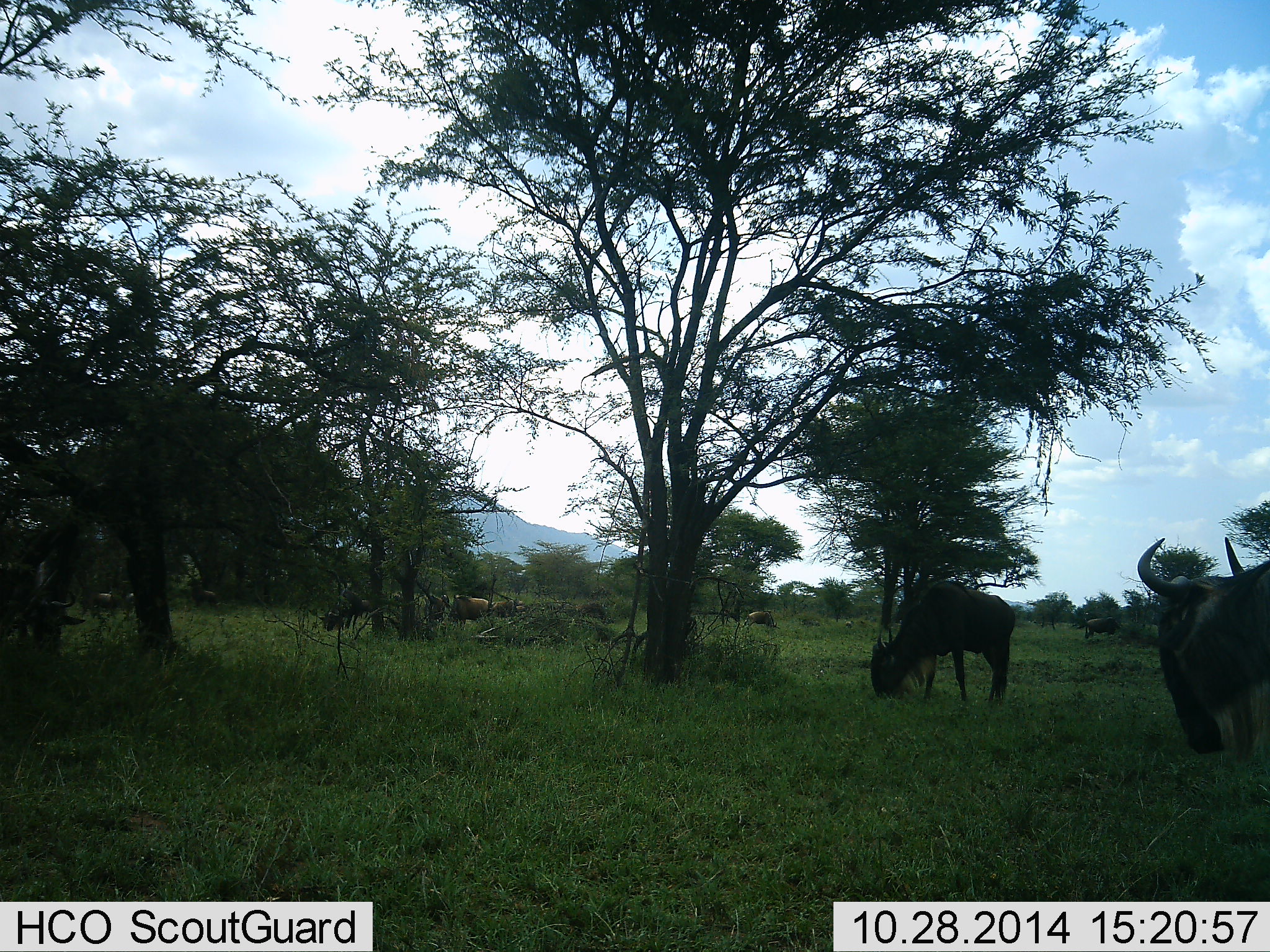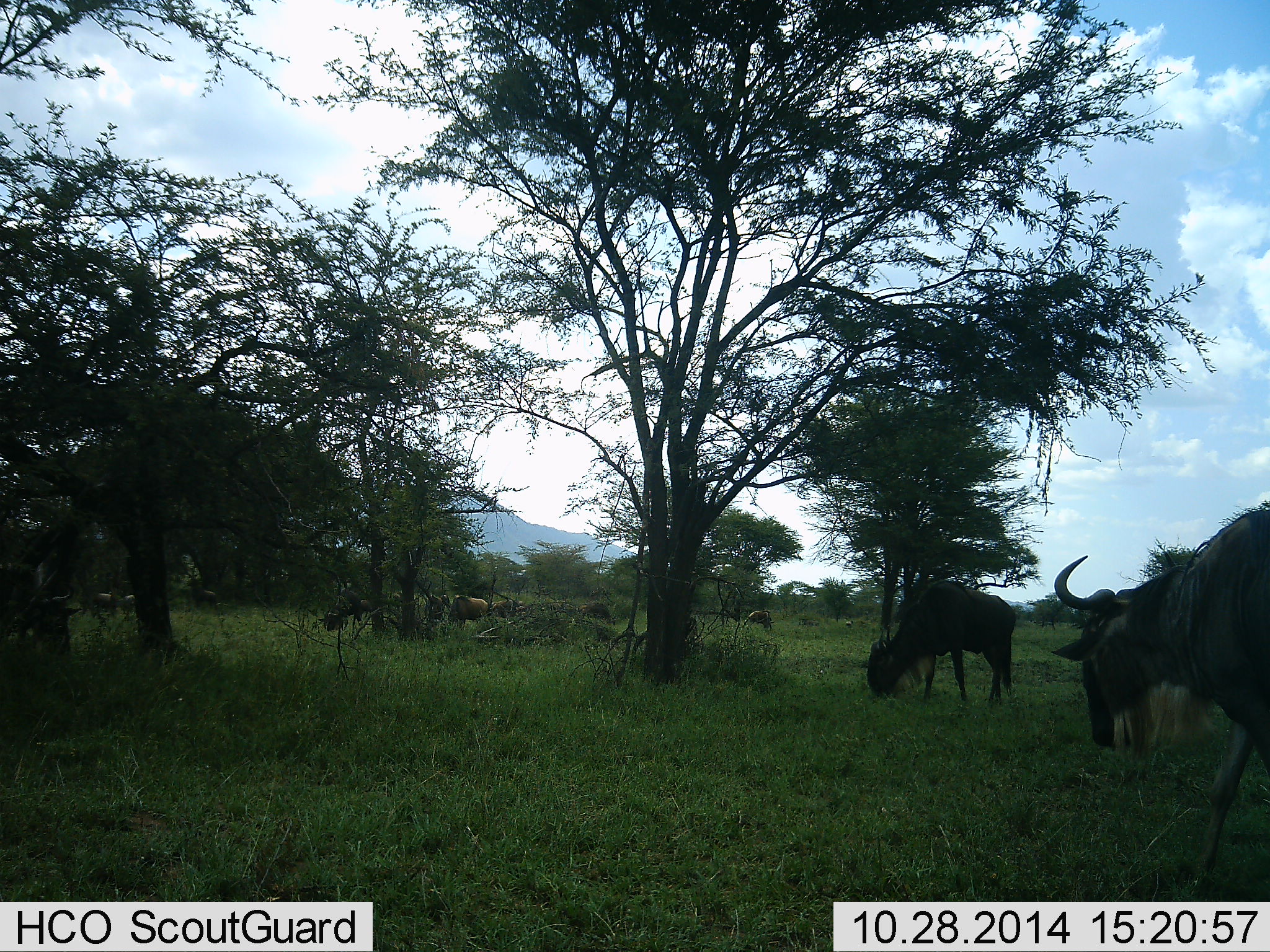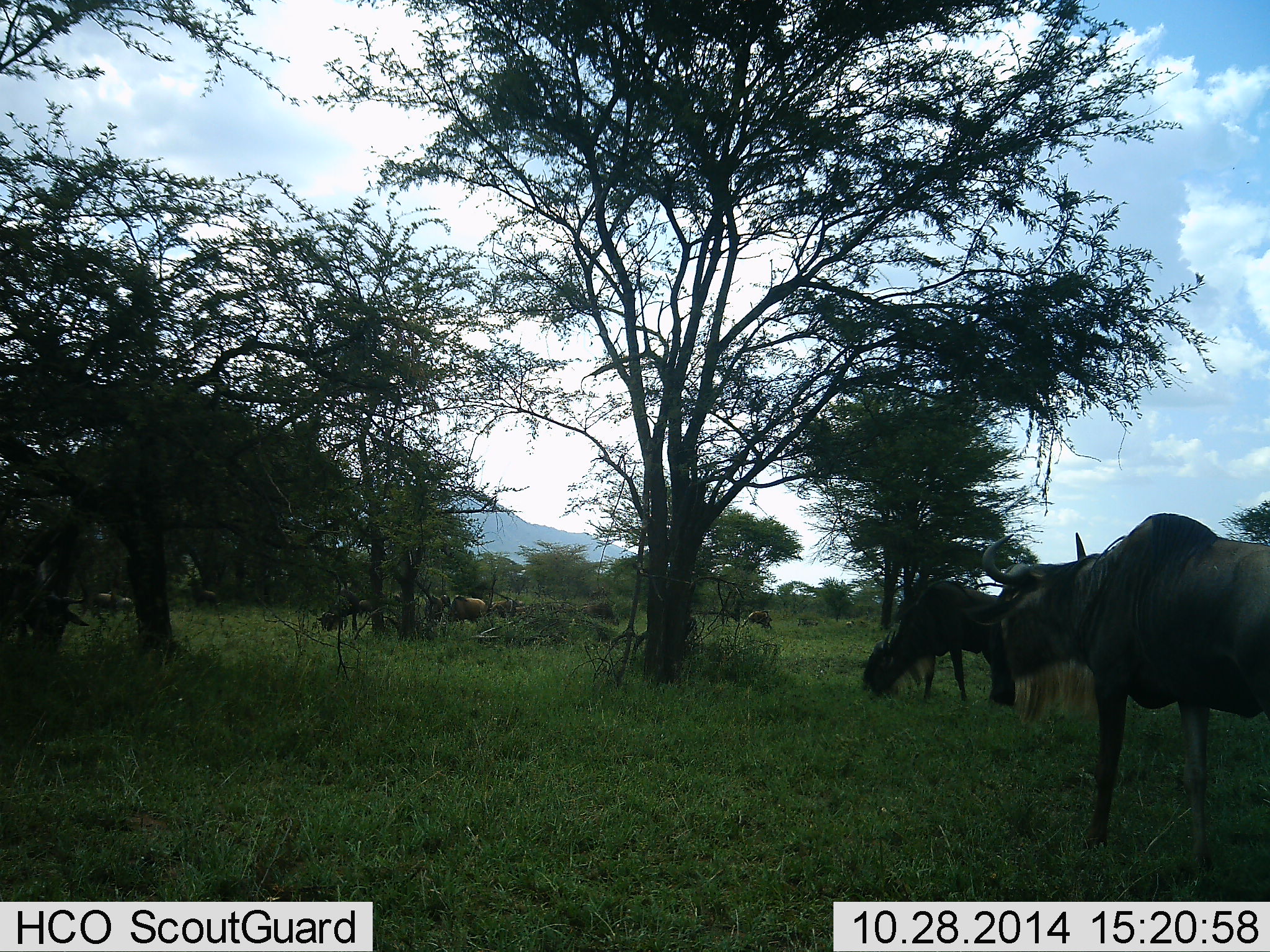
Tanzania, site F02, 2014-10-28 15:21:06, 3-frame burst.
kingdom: Animalia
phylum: Chordata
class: Mammalia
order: Artiodactyla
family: Bovidae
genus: Connochaetes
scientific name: Connochaetes taurinus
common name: blue wildebeest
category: wildebeest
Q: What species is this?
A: Wildebeest (blue wildebeest) (Connochaetes taurinus).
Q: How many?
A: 10.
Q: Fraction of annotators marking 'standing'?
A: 50%.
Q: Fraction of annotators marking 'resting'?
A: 10%.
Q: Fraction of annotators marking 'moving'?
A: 60%.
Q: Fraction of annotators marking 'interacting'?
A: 10%.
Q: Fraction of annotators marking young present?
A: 0%.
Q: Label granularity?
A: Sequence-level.